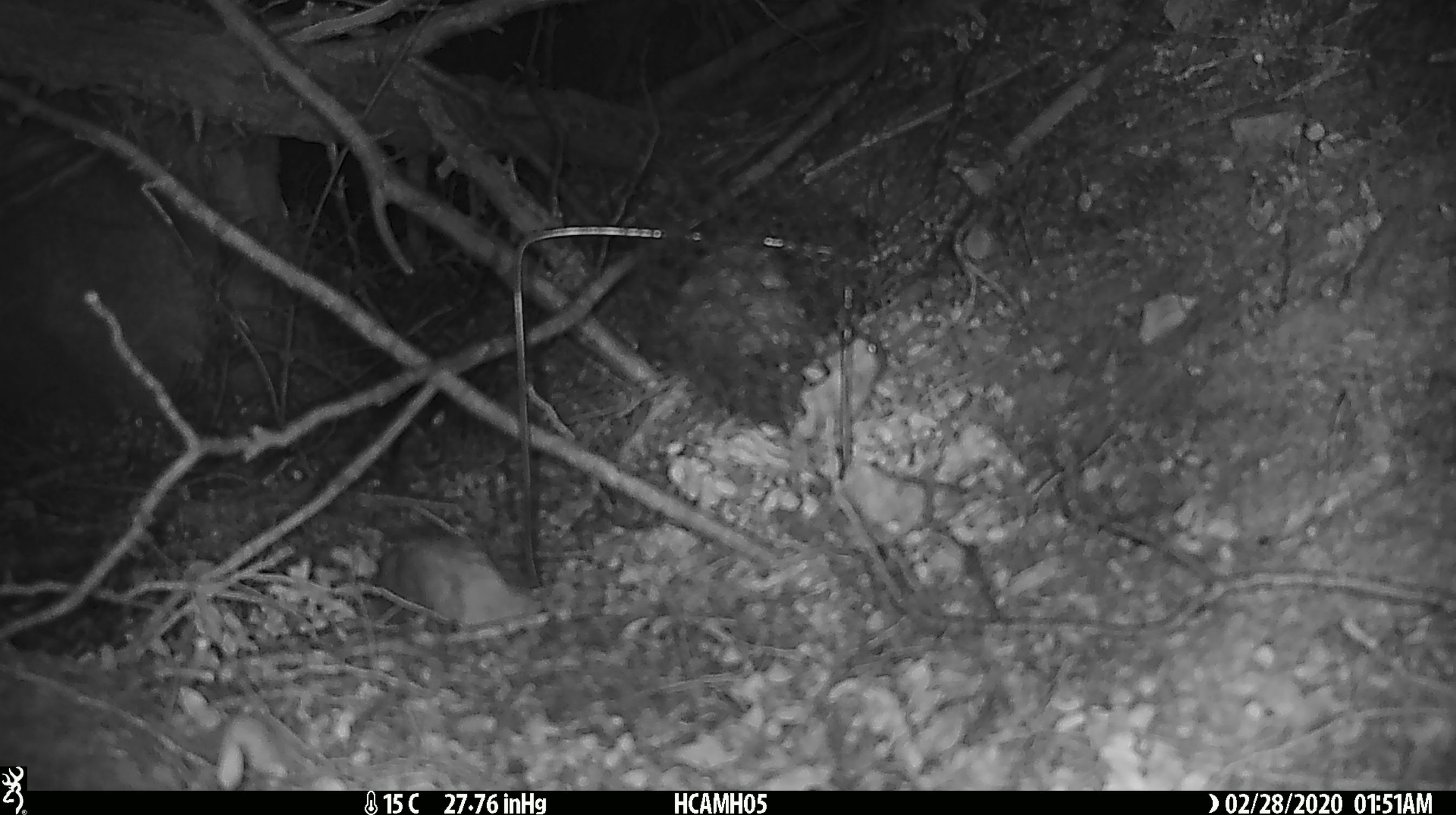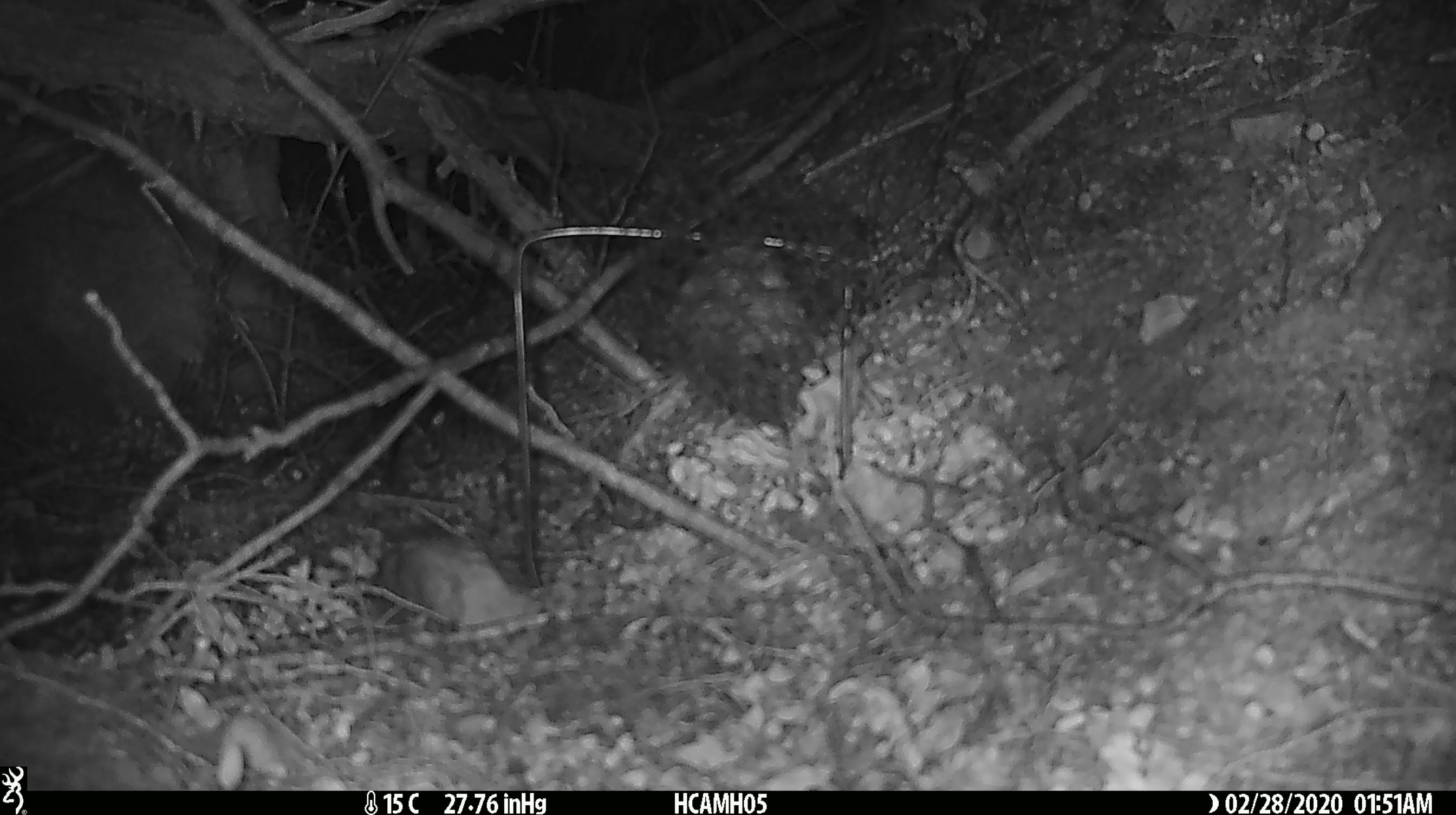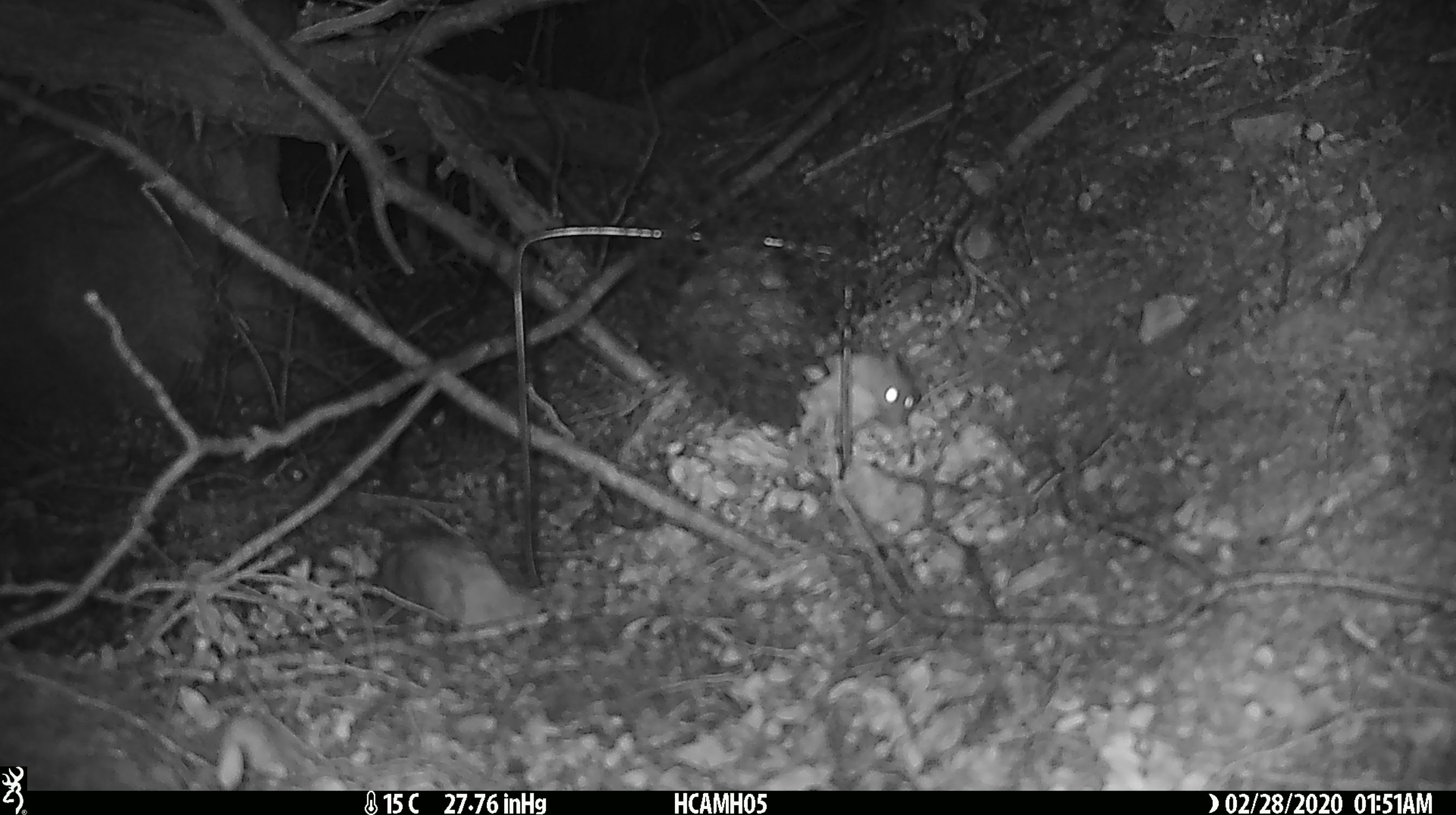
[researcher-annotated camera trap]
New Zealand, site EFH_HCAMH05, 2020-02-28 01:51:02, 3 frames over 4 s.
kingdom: Animalia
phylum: Chordata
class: Mammalia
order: Rodentia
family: Muridae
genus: Mus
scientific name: Mus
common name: mouse